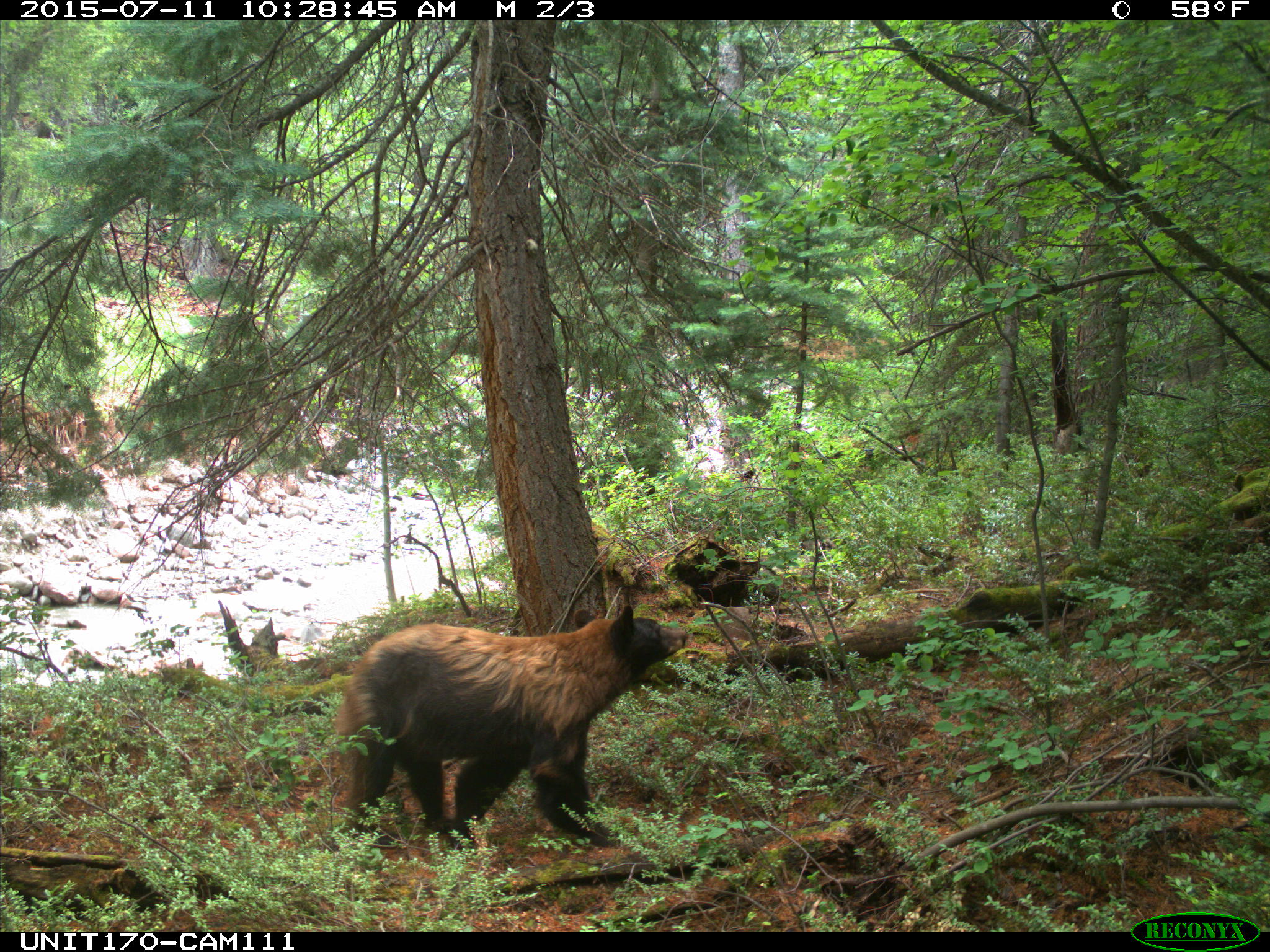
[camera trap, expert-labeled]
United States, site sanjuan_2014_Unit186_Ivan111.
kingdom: Animalia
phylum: Chordata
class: Mammalia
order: Carnivora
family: Ursidae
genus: Ursus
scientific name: Ursus americanus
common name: american black bear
Ursus americanus (american black bear).